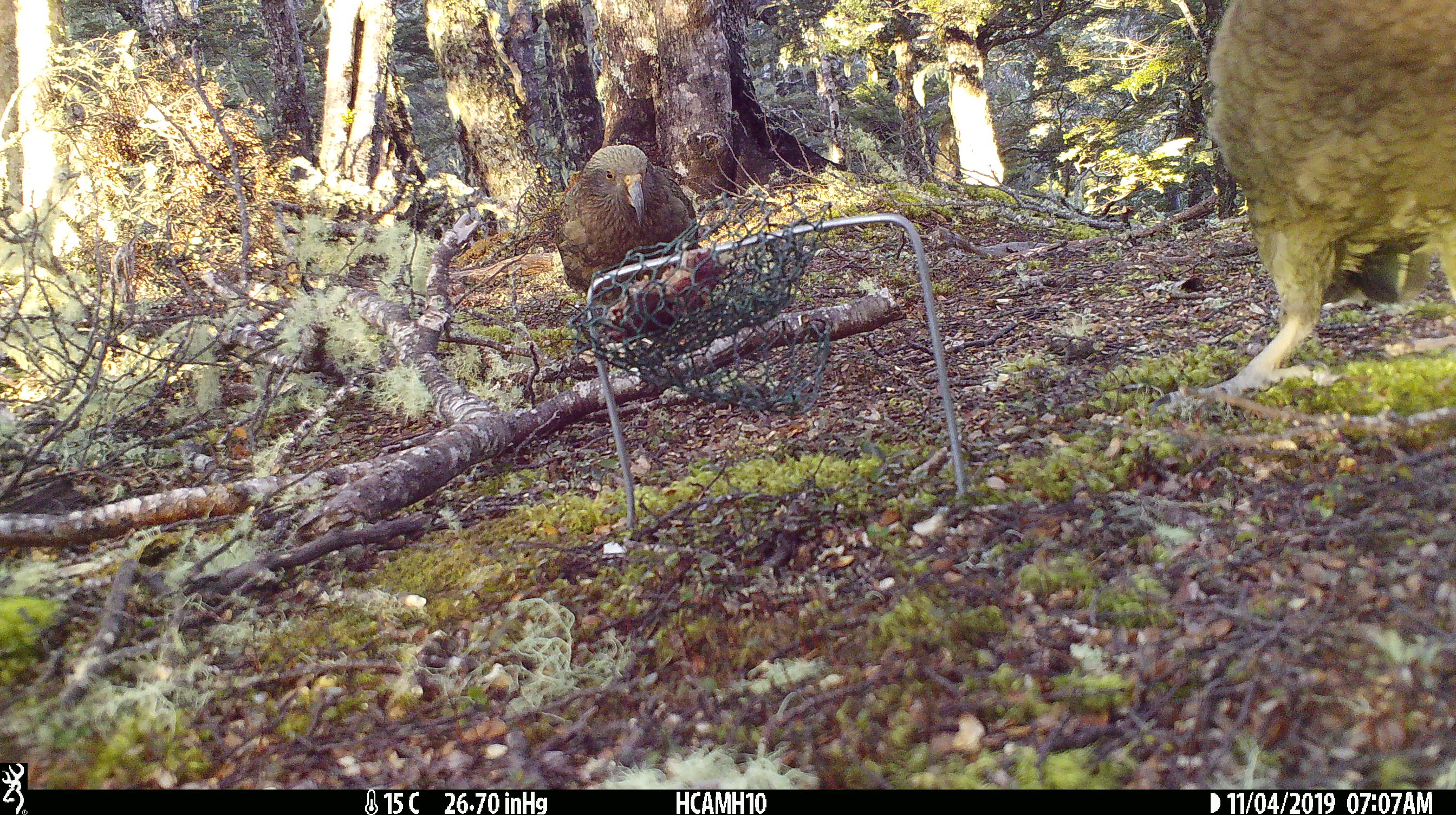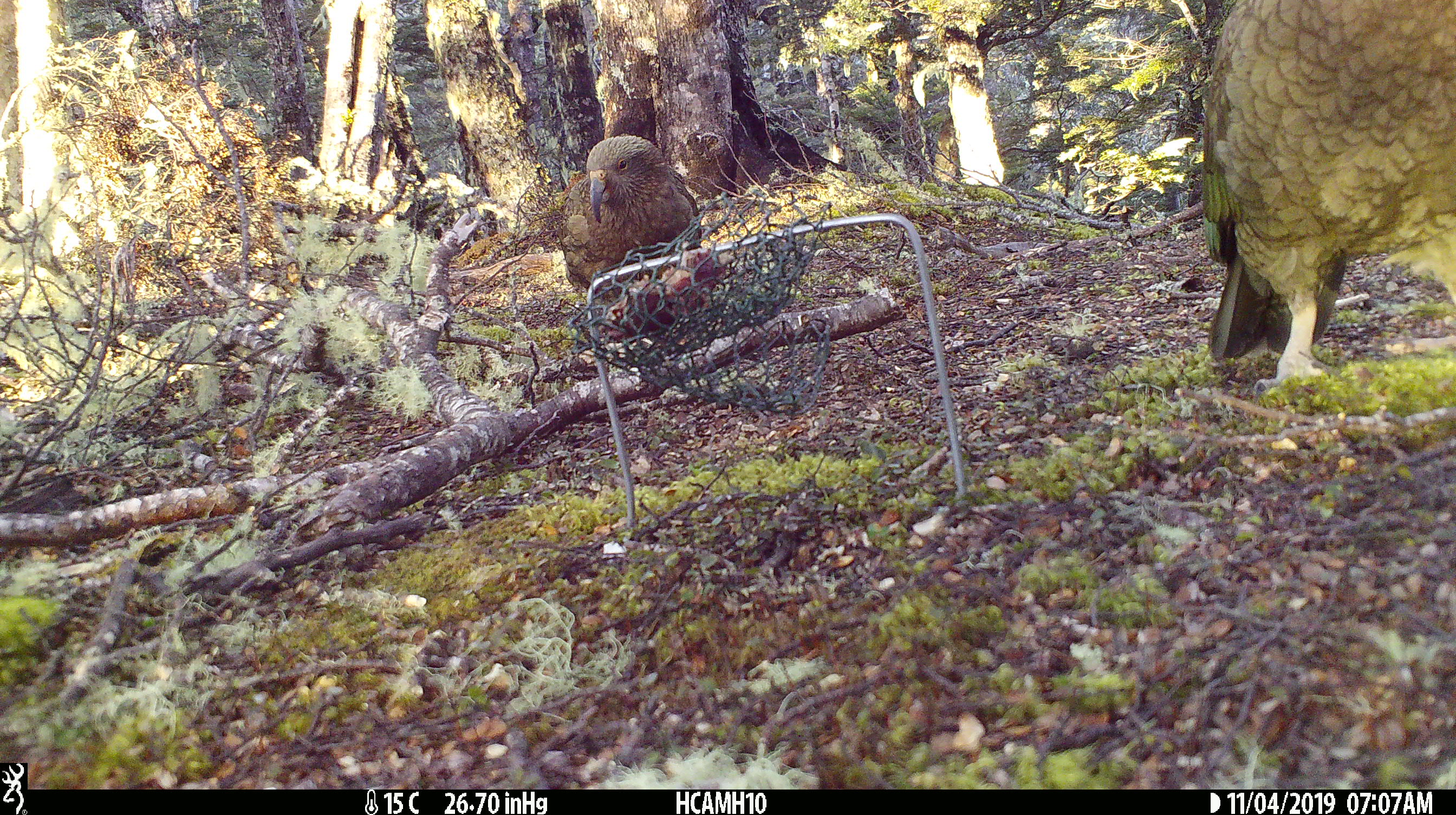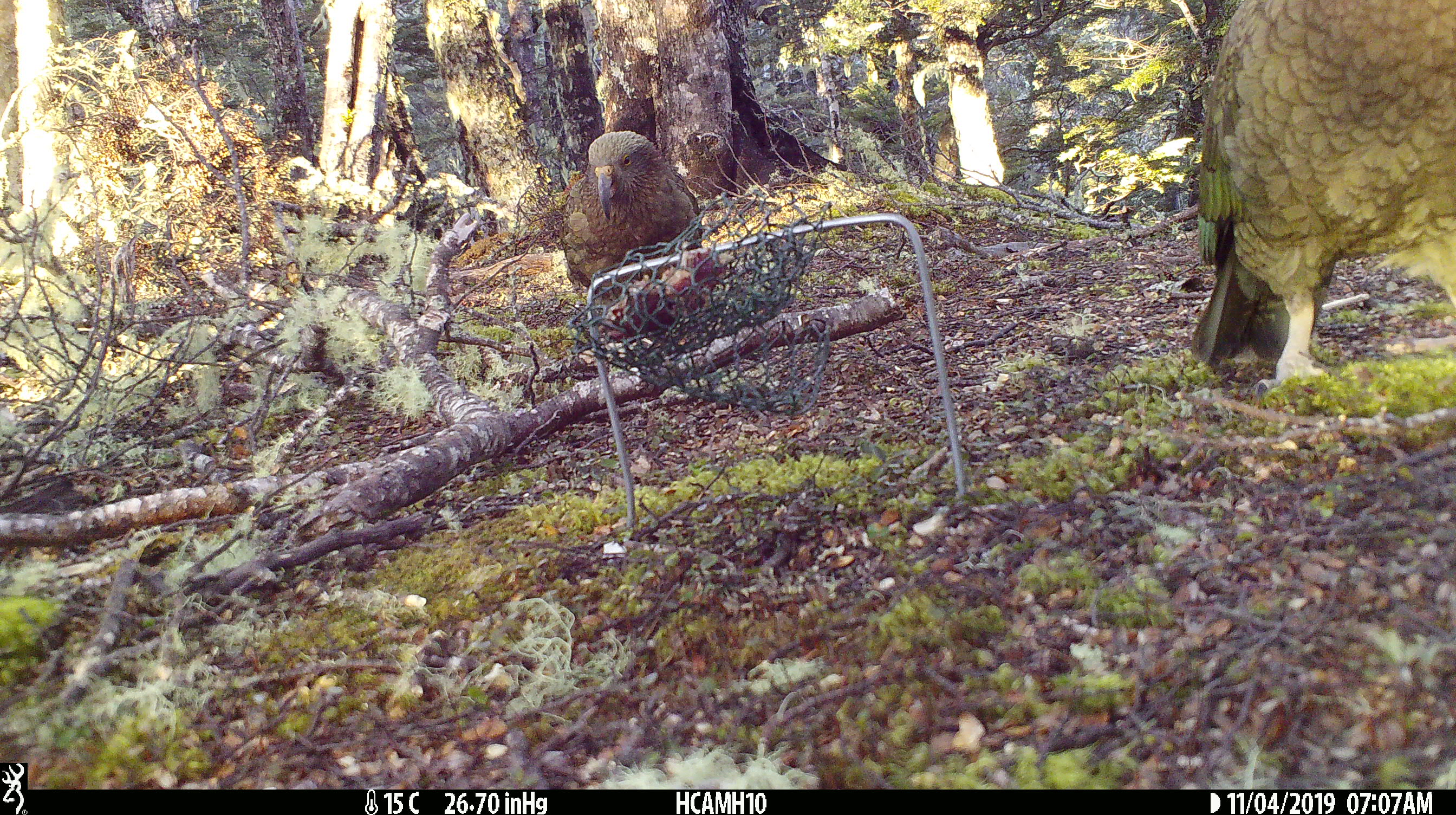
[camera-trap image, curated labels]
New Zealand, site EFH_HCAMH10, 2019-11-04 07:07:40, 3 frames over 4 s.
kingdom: Animalia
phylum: Chordata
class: Aves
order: Psittaciformes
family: Strigopidae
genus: Nestor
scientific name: Nestor notabilis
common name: kea